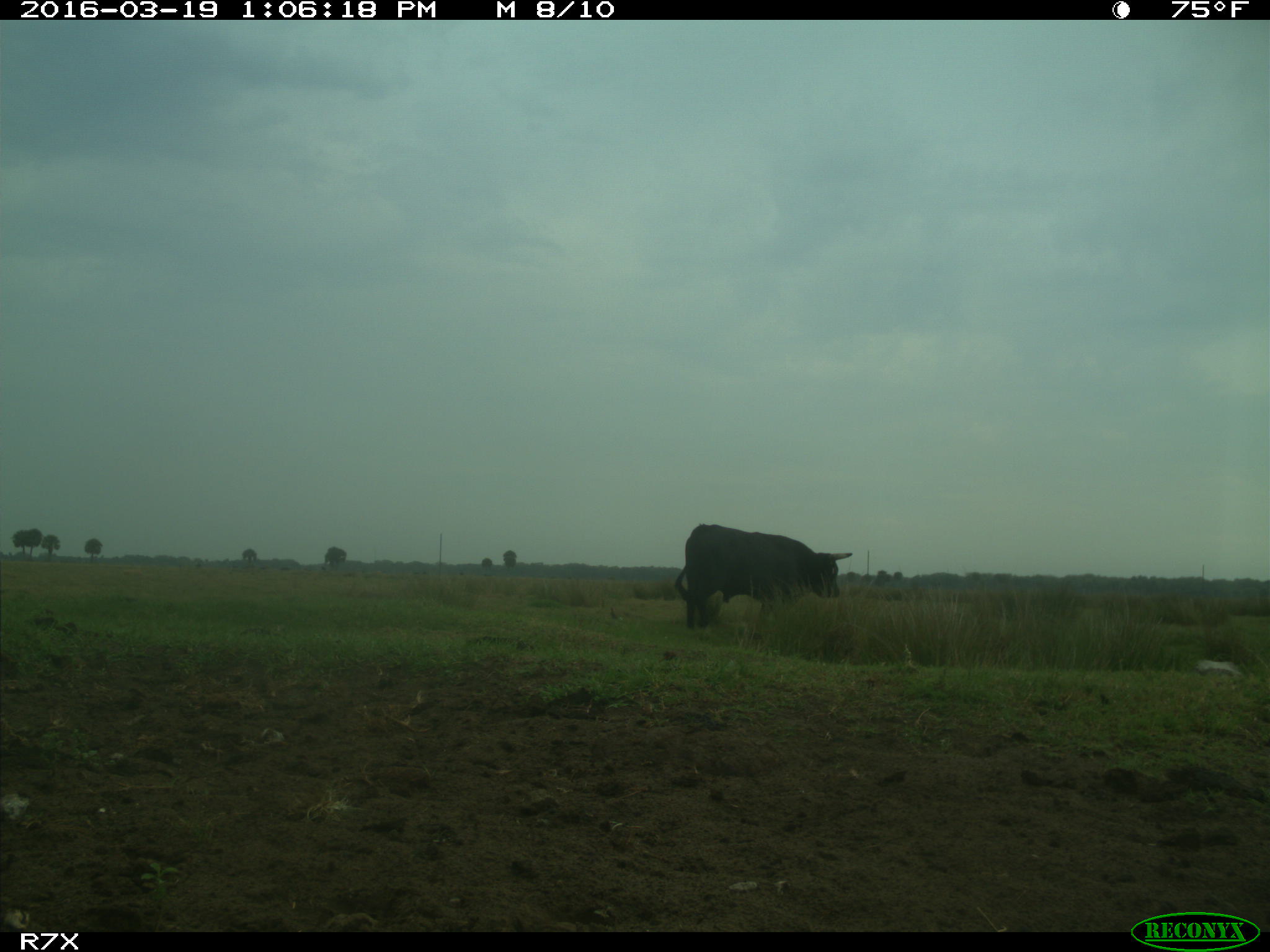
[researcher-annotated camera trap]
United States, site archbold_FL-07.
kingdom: Animalia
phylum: Chordata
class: Mammalia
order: Artiodactyla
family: Bovidae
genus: Bos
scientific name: Bos taurus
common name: domestic cow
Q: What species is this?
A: Bos taurus (domestic cow).